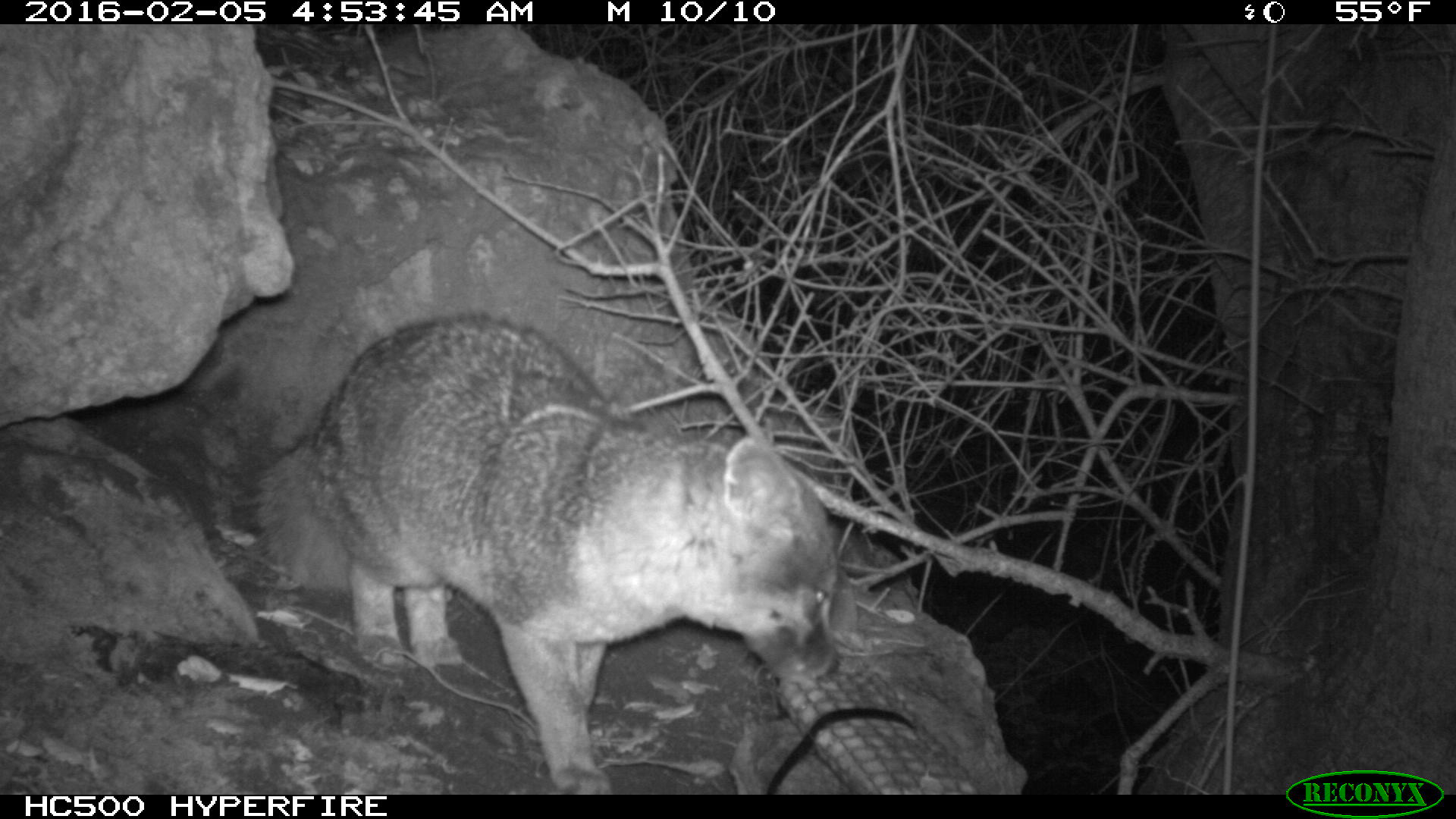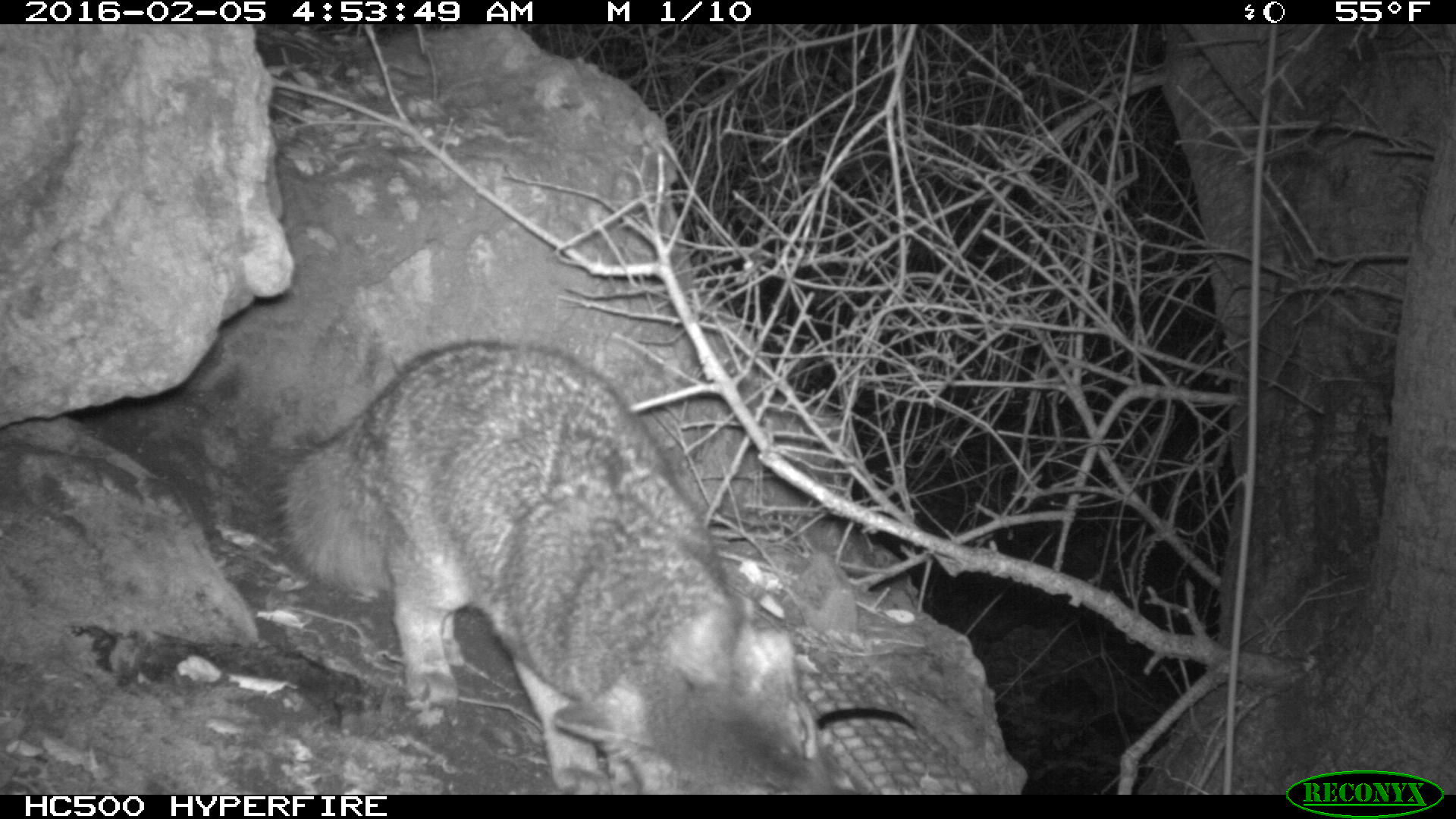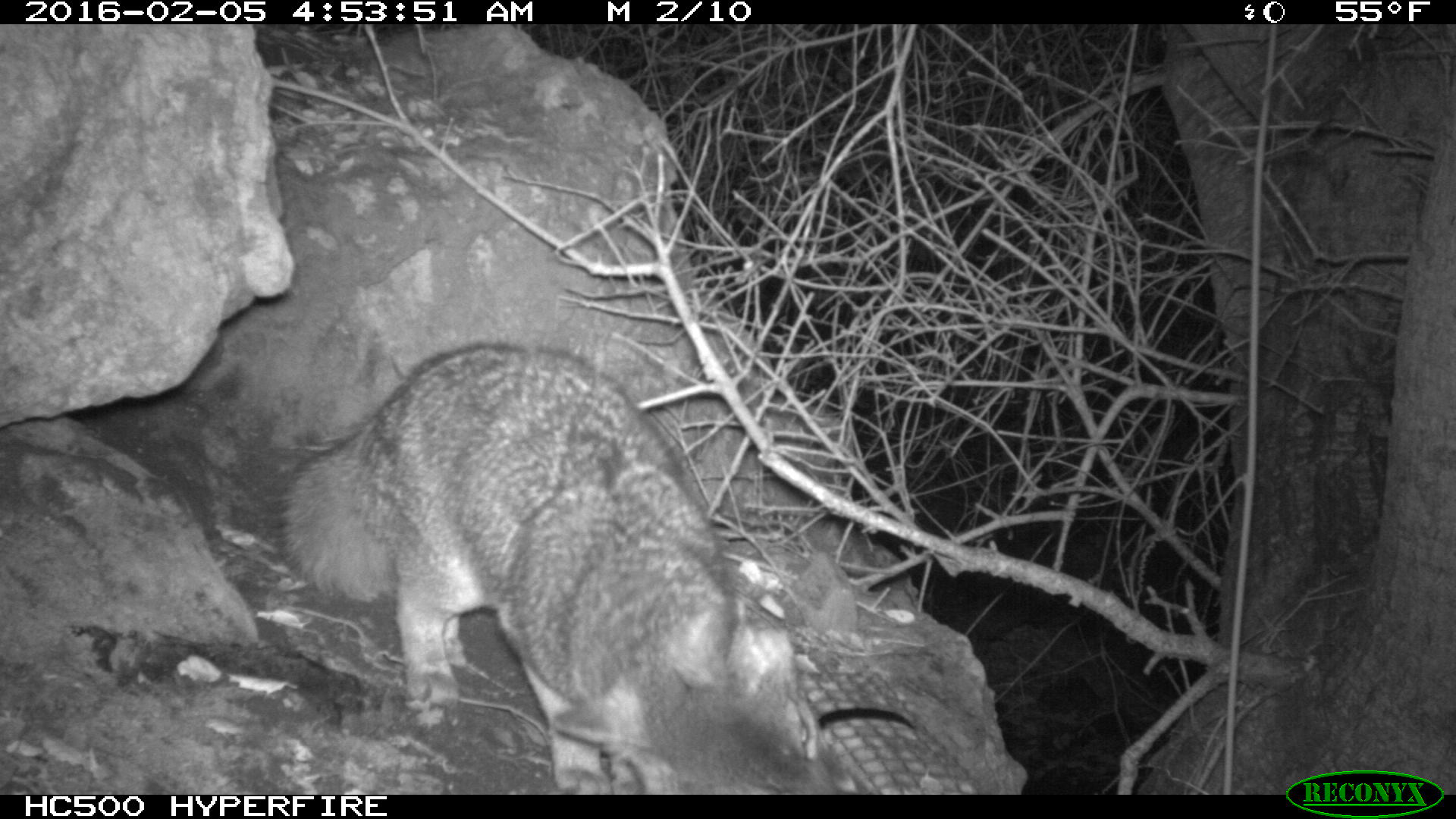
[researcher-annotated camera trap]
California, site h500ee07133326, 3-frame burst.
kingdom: Animalia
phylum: Chordata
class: Mammalia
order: Carnivora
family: Canidae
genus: Urocyon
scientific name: Urocyon littoralis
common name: island fox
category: fox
Fox (island fox) (Urocyon littoralis).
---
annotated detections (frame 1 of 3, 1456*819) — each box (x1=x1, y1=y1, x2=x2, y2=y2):
fox: (x1=253, y1=310, x2=841, y2=793)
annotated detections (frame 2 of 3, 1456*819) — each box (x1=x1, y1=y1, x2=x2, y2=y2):
fox: (x1=278, y1=341, x2=839, y2=794)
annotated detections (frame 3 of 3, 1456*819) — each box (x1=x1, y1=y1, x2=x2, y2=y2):
fox: (x1=281, y1=340, x2=850, y2=793)